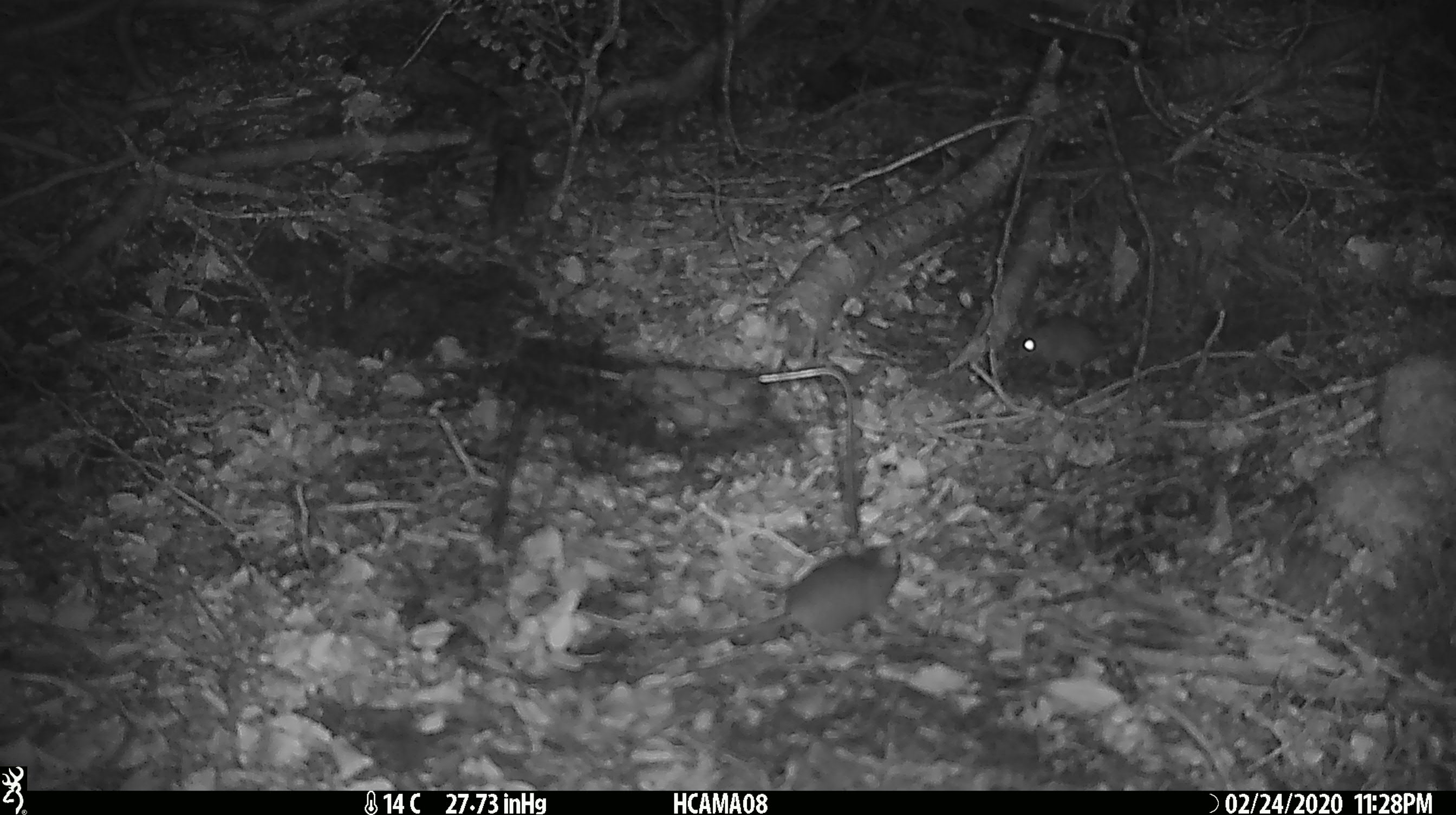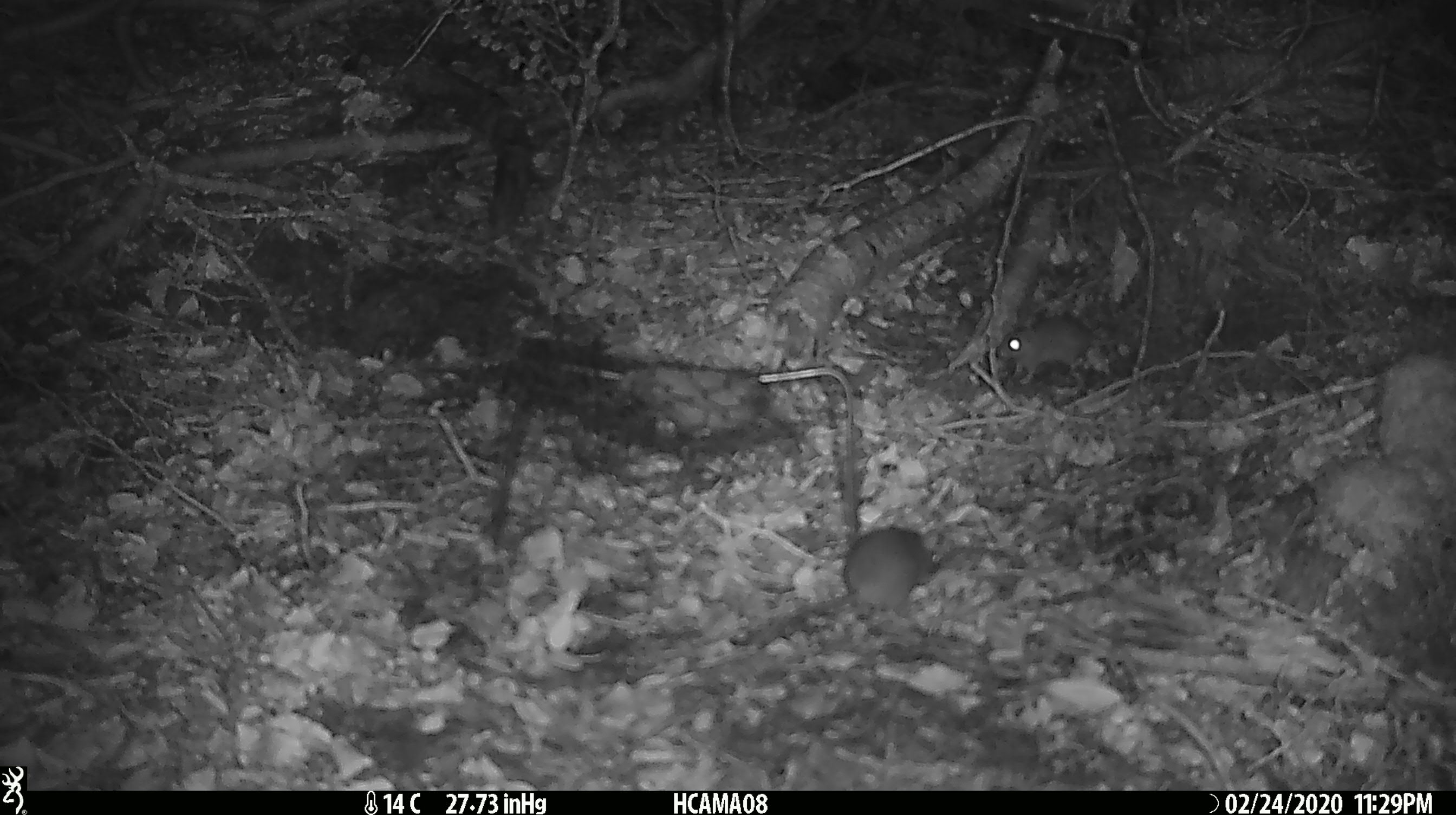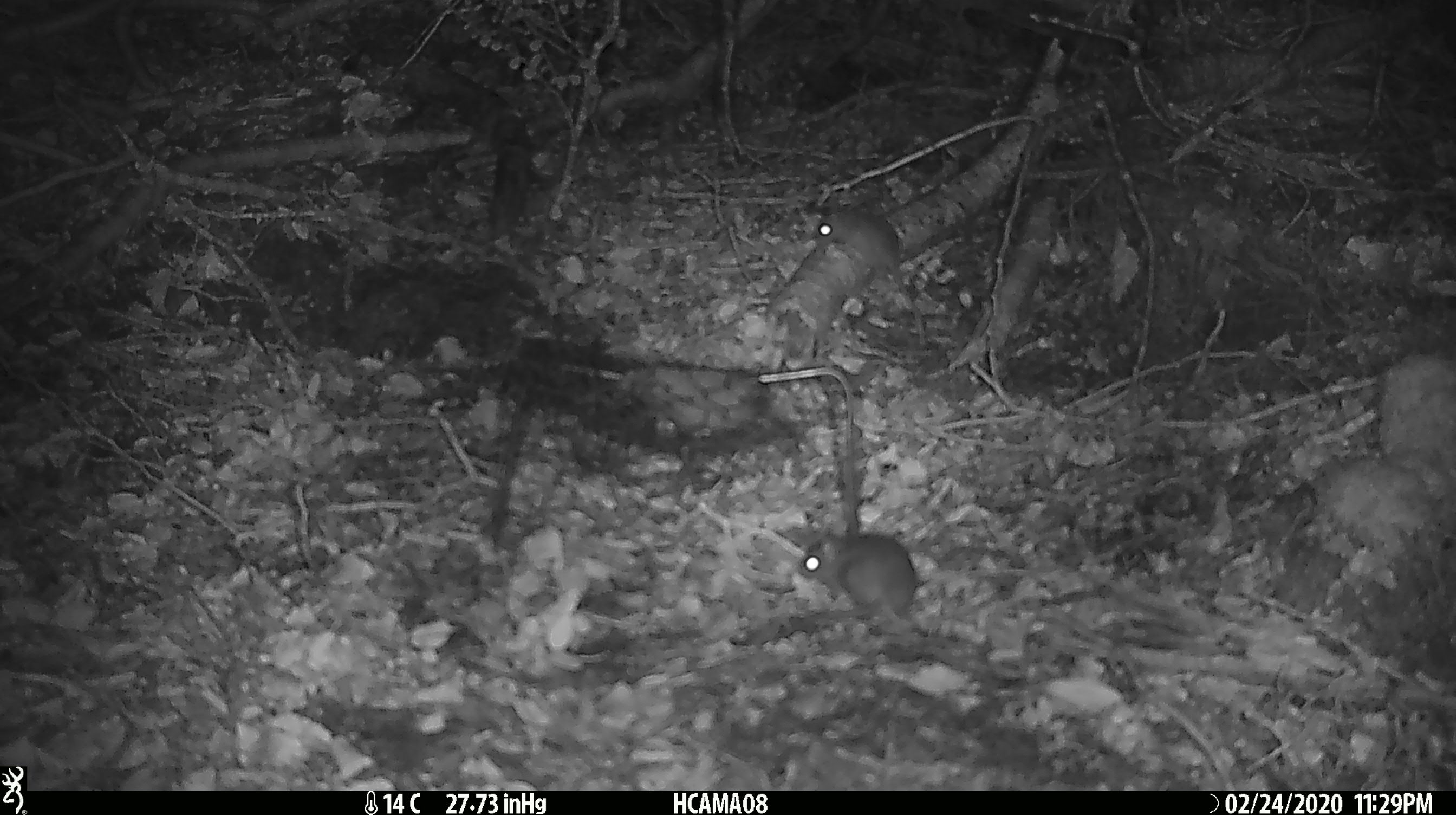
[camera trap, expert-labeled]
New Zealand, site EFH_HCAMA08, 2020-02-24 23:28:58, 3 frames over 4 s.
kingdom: Animalia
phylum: Chordata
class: Mammalia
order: Rodentia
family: Muridae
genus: Mus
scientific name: Mus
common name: mouse